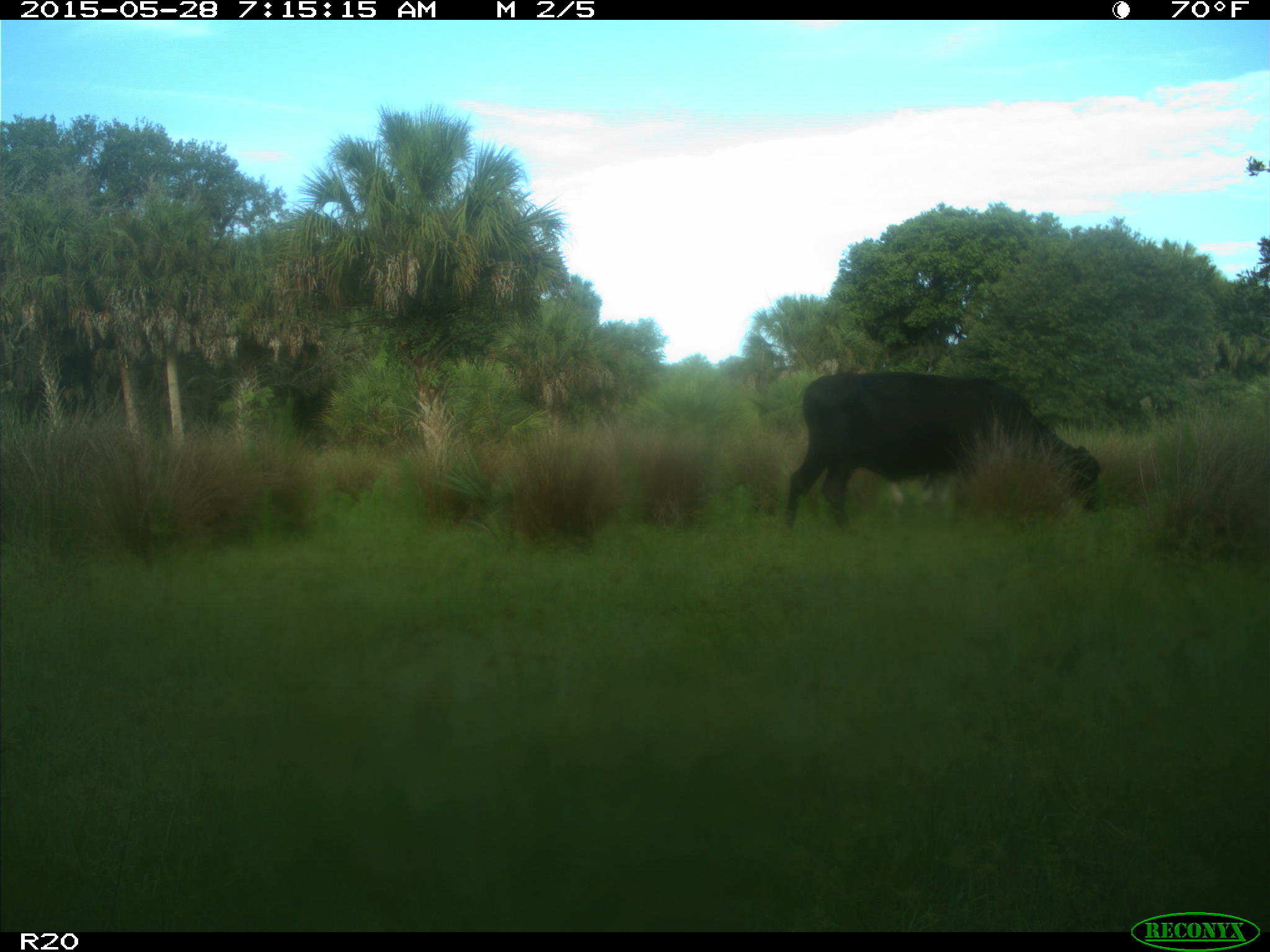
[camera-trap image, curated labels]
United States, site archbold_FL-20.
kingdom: Animalia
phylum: Chordata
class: Mammalia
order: Artiodactyla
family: Bovidae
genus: Bos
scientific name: Bos taurus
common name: domestic cow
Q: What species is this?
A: Bos taurus (domestic cow).